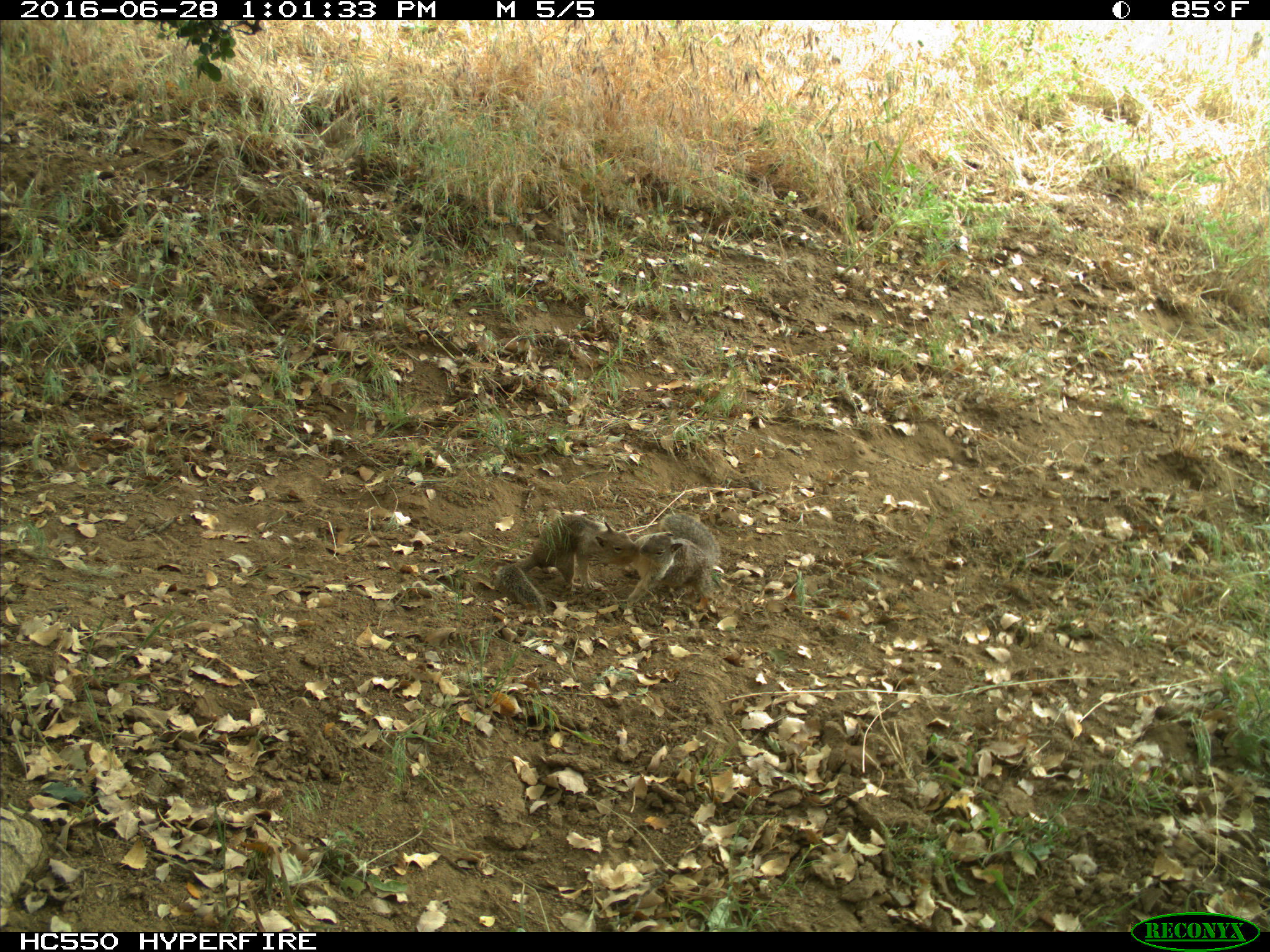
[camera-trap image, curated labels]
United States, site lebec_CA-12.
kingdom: Animalia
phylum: Chordata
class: Mammalia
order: Rodentia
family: Sciuridae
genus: Otospermophilus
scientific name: Otospermophilus beecheyi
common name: california ground squirrel